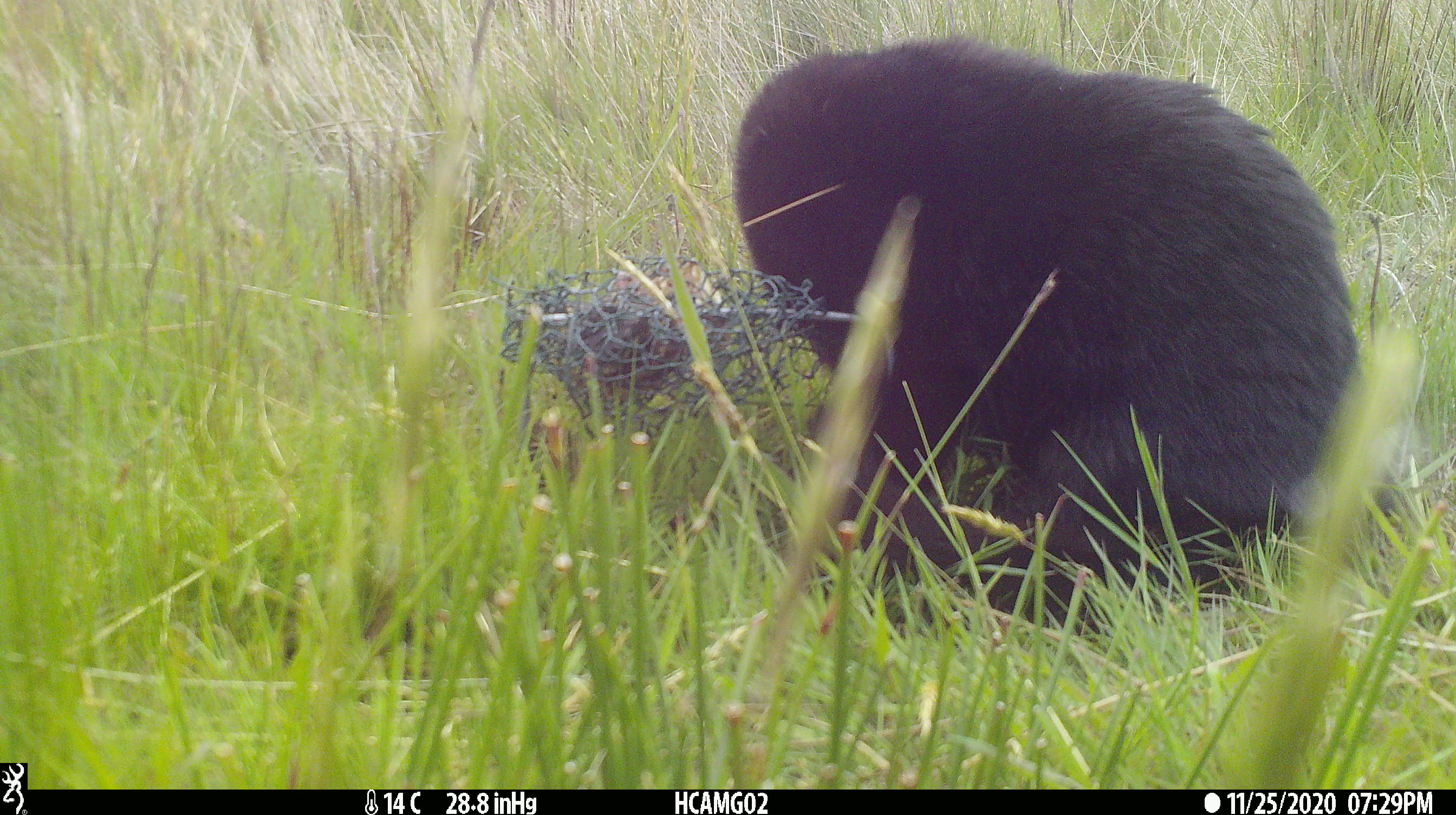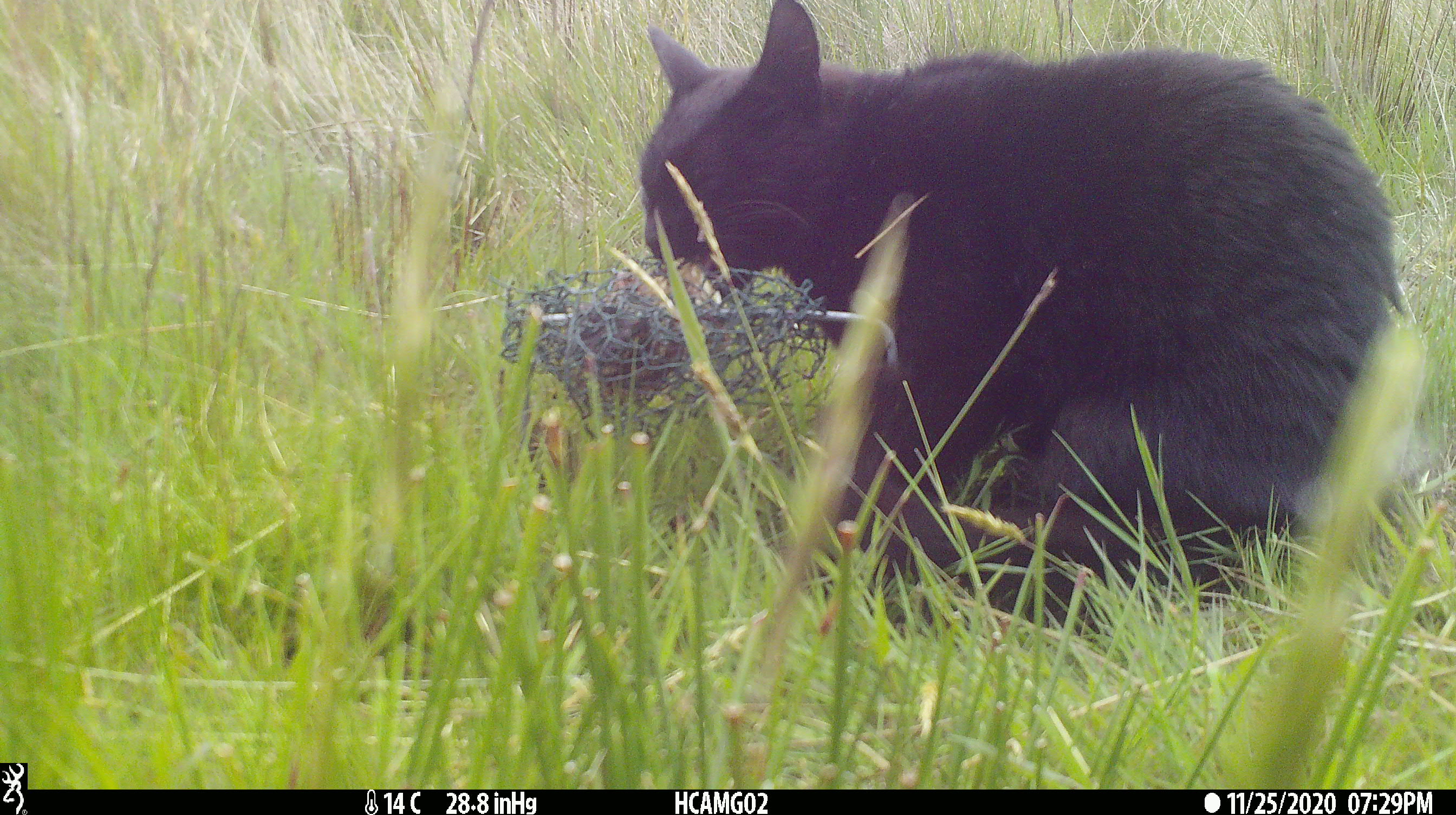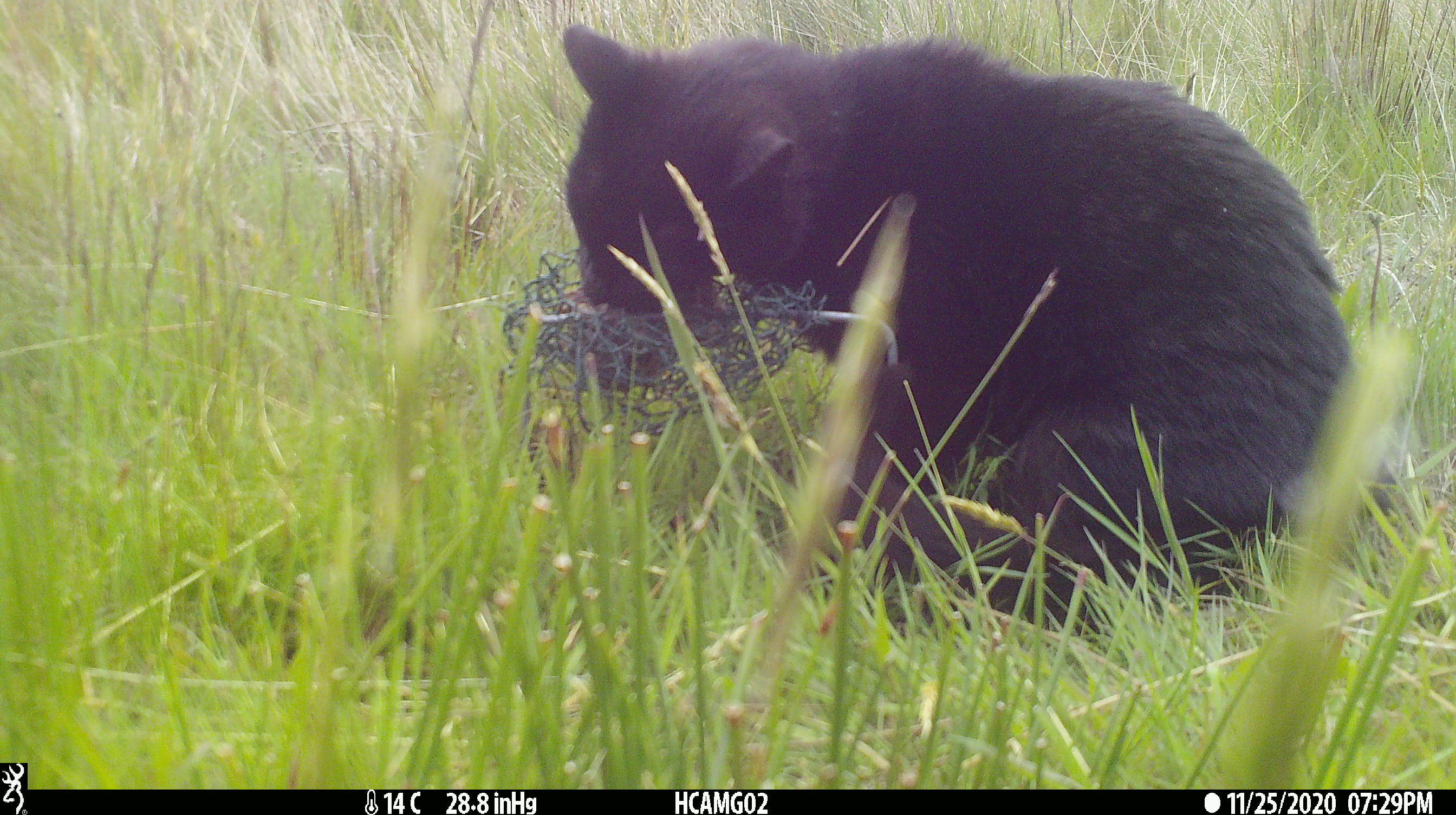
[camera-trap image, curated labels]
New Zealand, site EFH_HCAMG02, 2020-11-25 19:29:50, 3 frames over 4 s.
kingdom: Animalia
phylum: Chordata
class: Mammalia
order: Carnivora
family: Felidae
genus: Felis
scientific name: Felis catus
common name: domestic cat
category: cat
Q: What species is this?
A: Cat (domestic cat) (Felis catus).